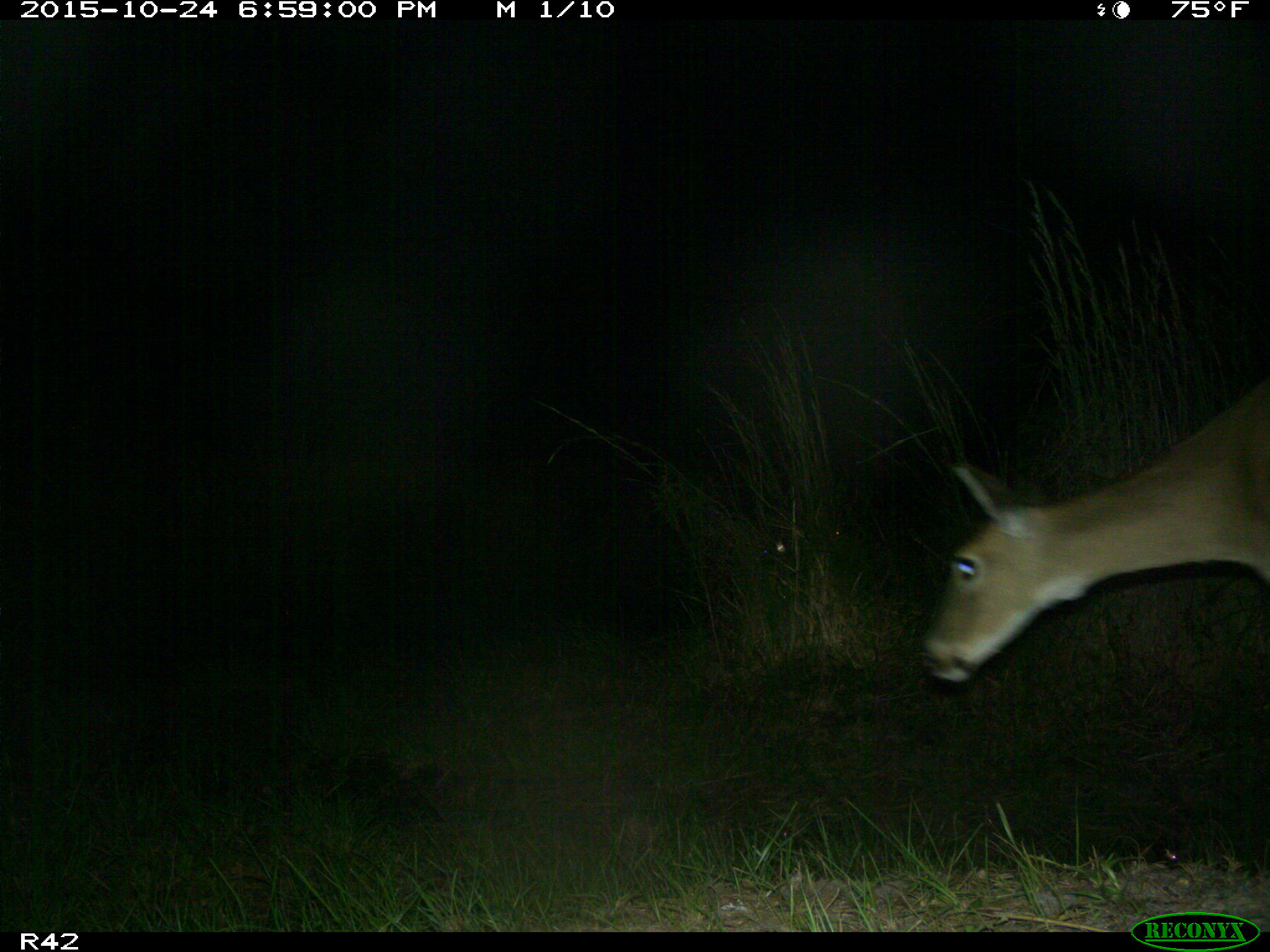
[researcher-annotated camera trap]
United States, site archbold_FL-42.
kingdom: Animalia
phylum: Chordata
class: Mammalia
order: Artiodactyla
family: Cervidae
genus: Odocoileus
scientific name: Odocoileus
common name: deer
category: unidentified deer